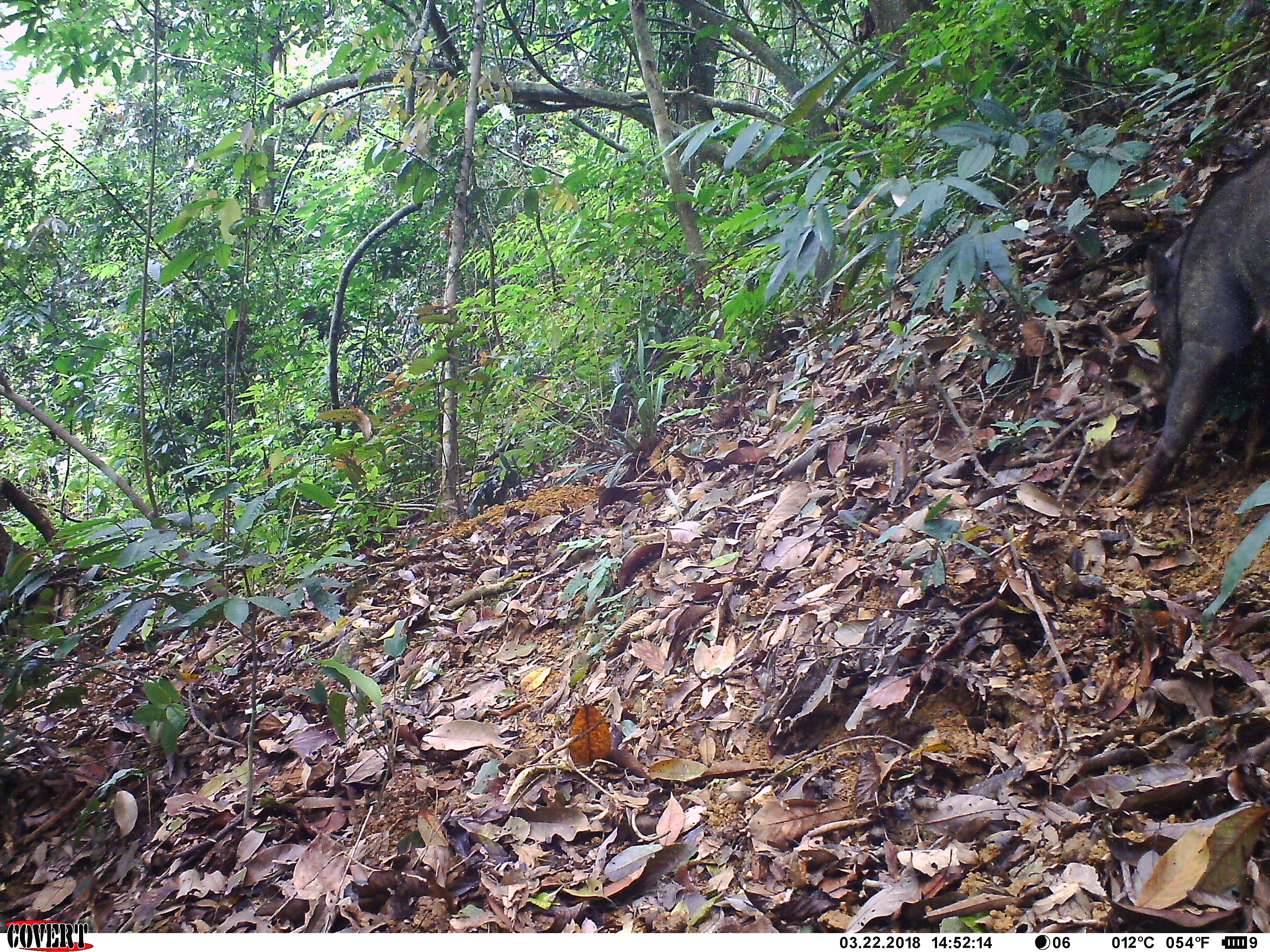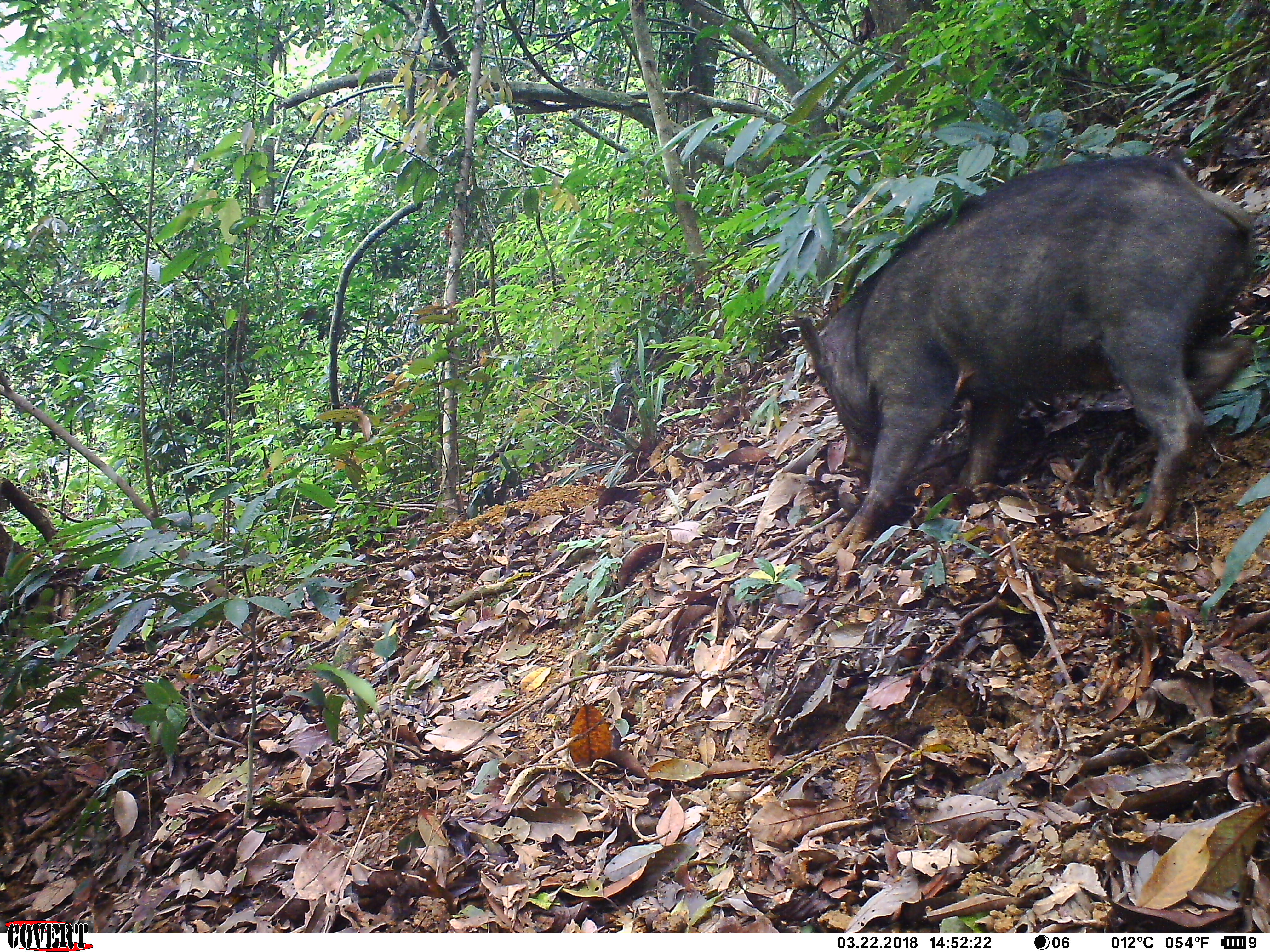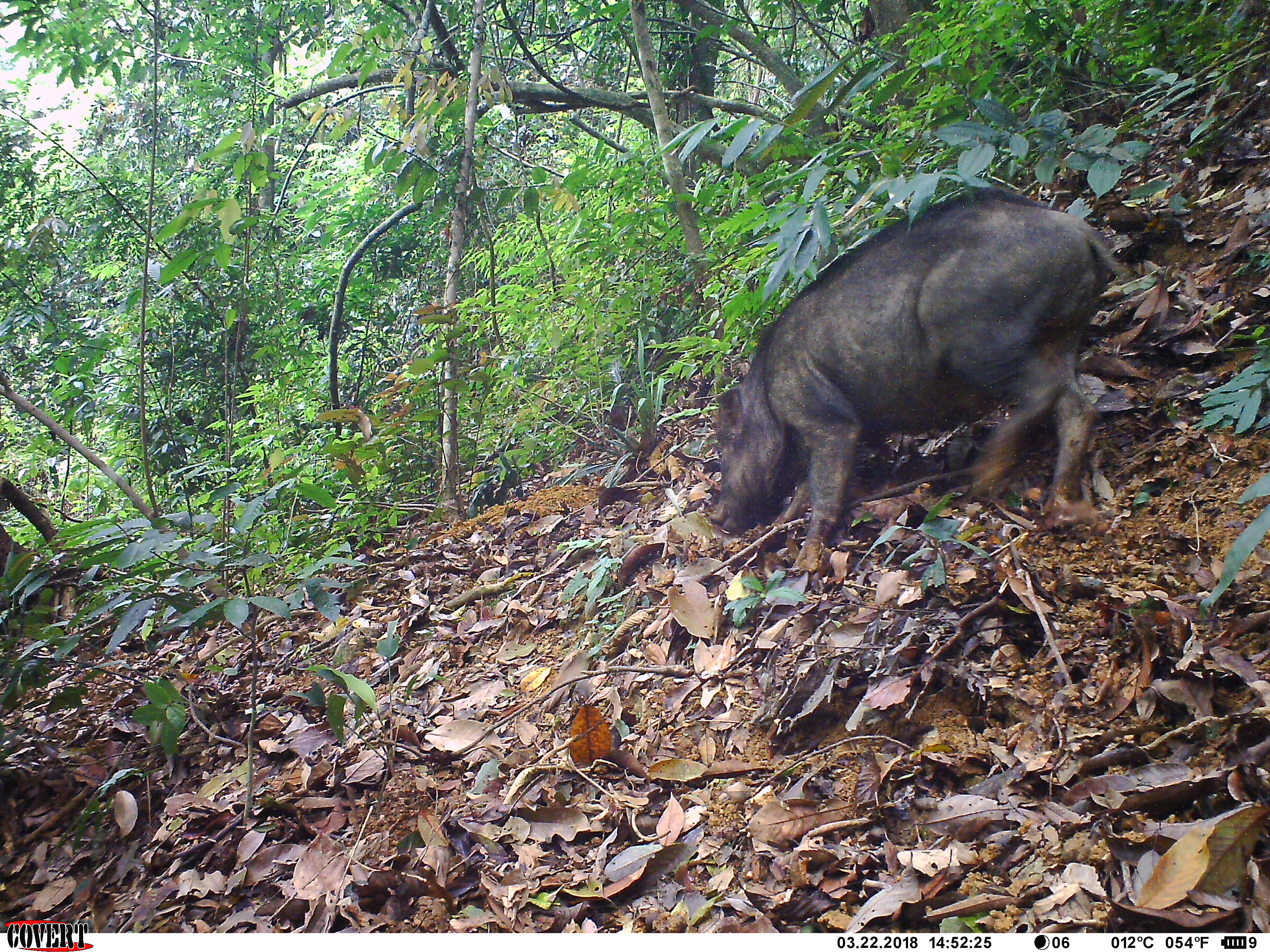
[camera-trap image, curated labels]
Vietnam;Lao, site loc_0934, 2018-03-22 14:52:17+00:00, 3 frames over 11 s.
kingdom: Animalia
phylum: Chordata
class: Mammalia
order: Artiodactyla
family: Suidae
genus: Sus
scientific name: Sus scrofa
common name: eurasian wild pig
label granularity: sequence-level